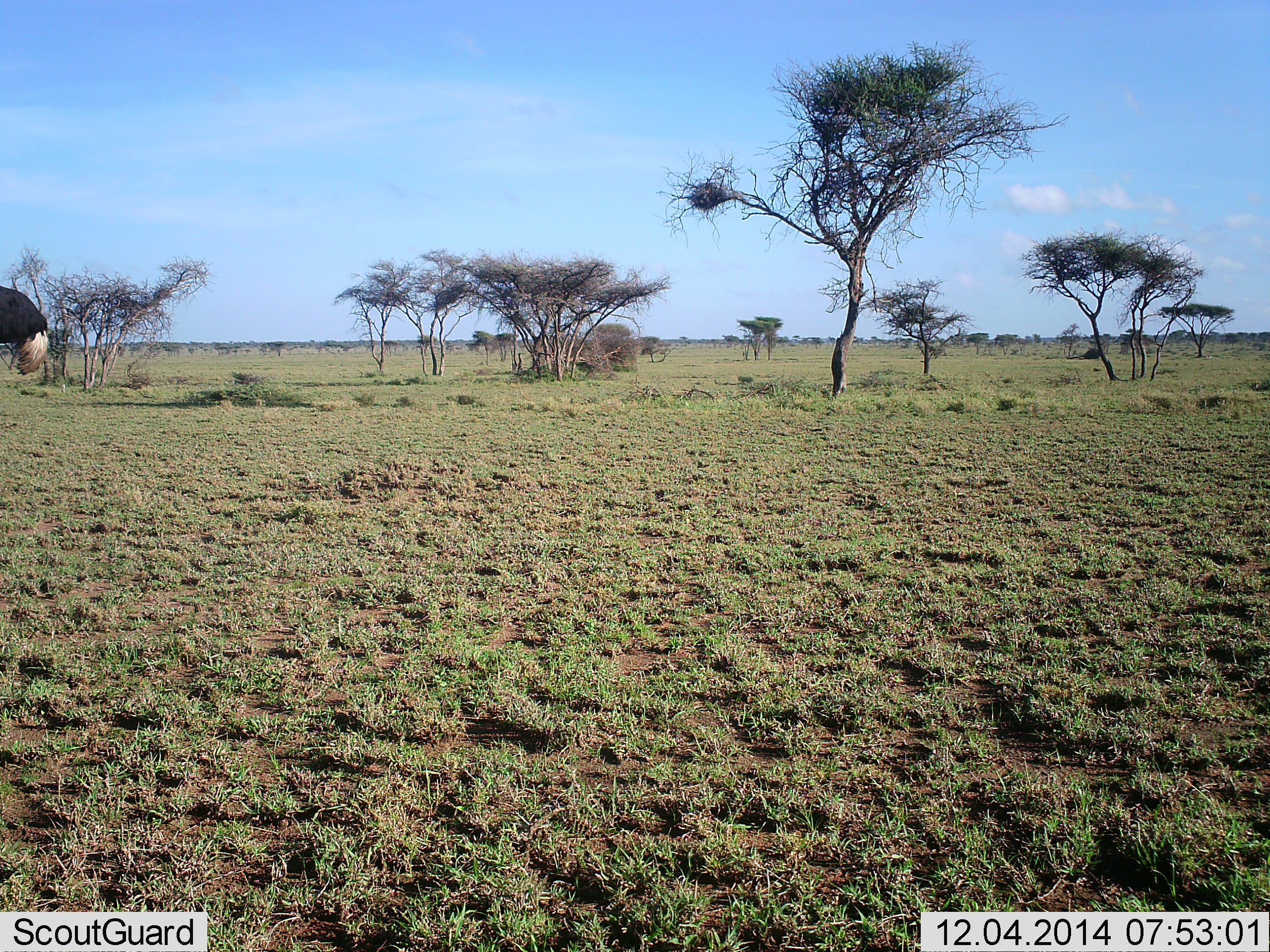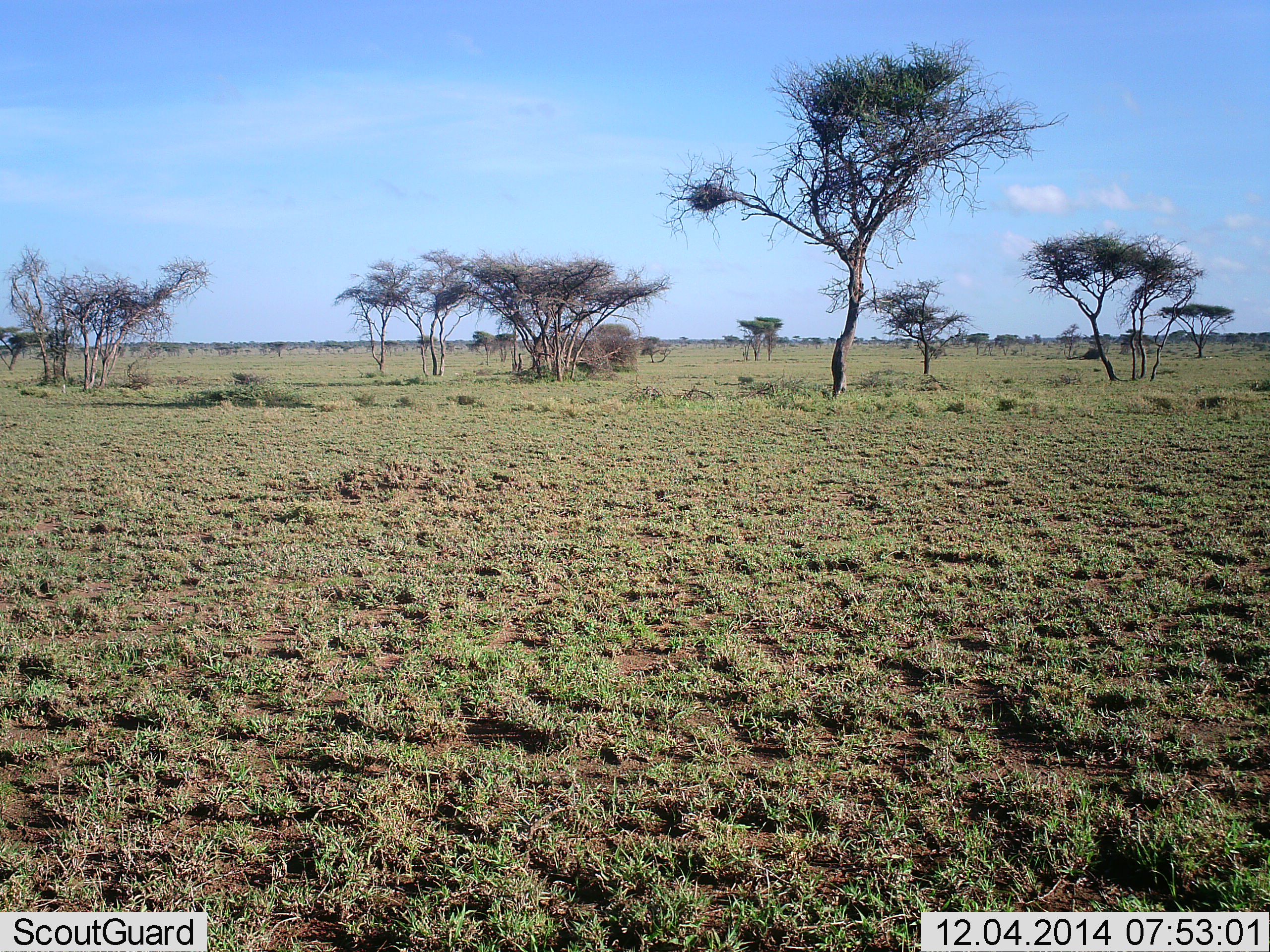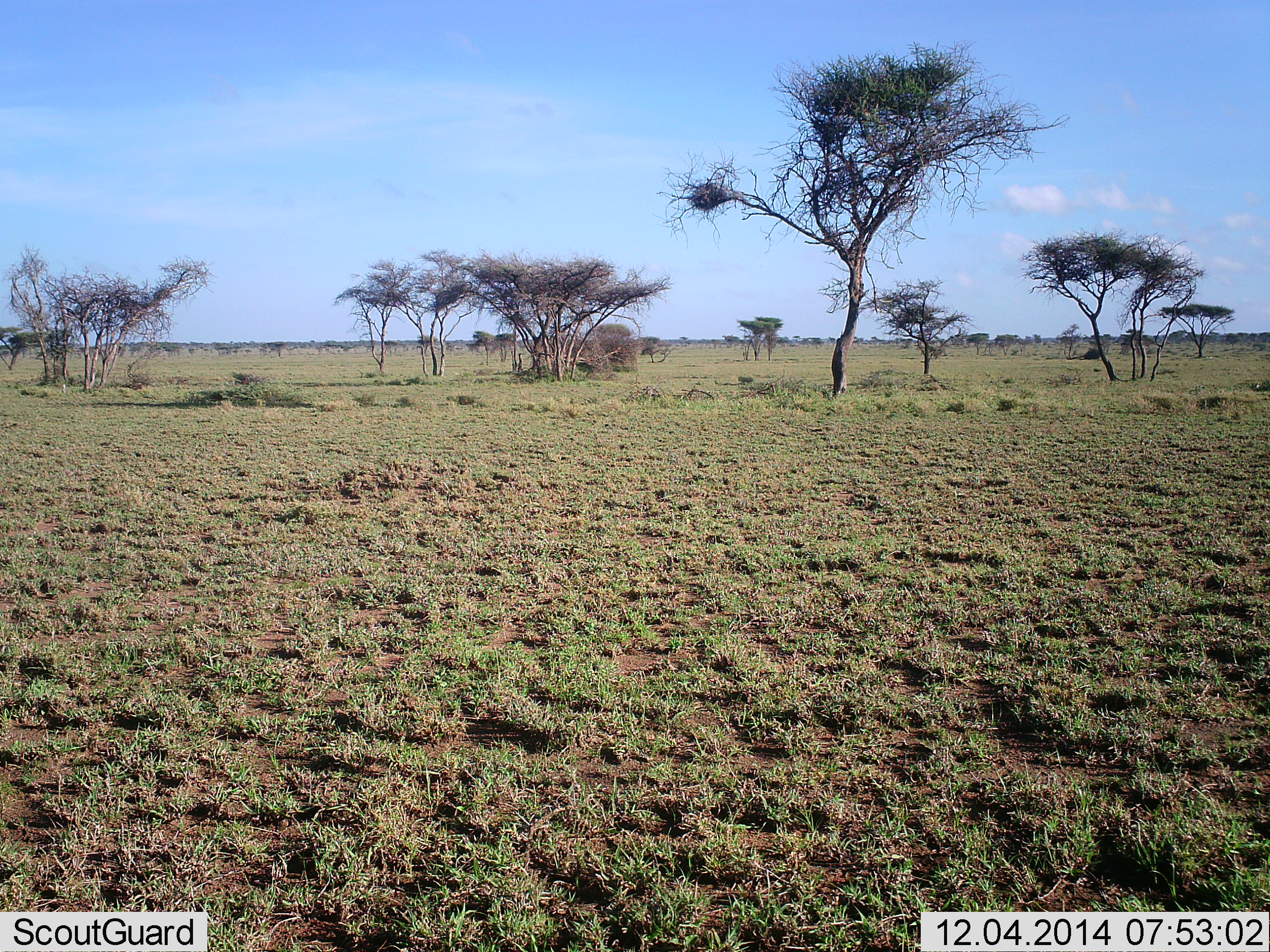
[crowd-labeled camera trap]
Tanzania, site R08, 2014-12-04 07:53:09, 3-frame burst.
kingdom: Animalia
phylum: Chordata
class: Aves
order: Struthioniformes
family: Struthionidae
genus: Struthio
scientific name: Struthio camelus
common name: ostrich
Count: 1.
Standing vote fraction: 22%.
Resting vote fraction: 0%.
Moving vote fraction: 67%.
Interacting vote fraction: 11%.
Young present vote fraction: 0%.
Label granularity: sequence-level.